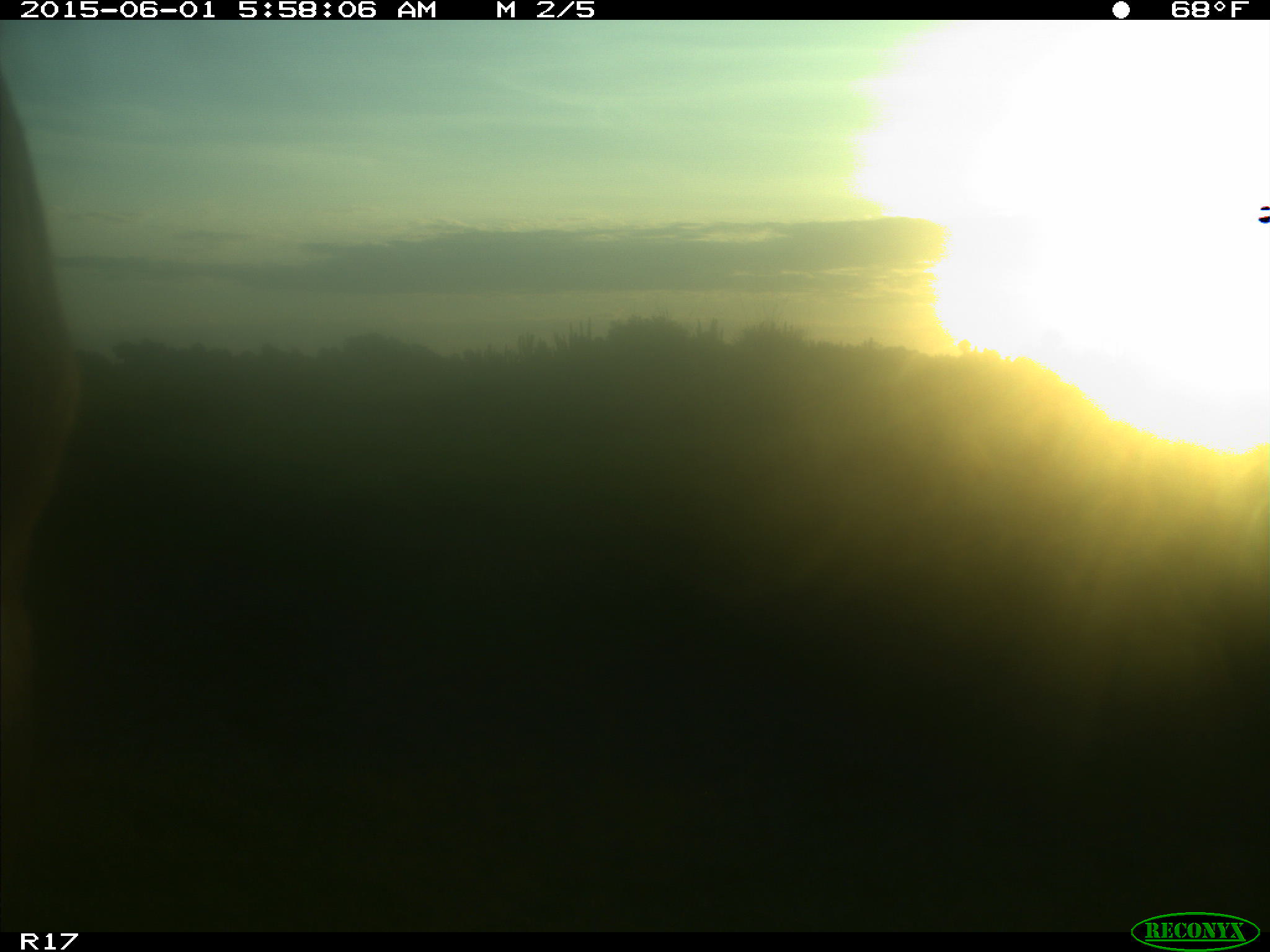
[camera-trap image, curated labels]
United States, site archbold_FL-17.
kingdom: Animalia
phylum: Chordata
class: Mammalia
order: Artiodactyla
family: Bovidae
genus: Bos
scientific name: Bos taurus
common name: domestic cow